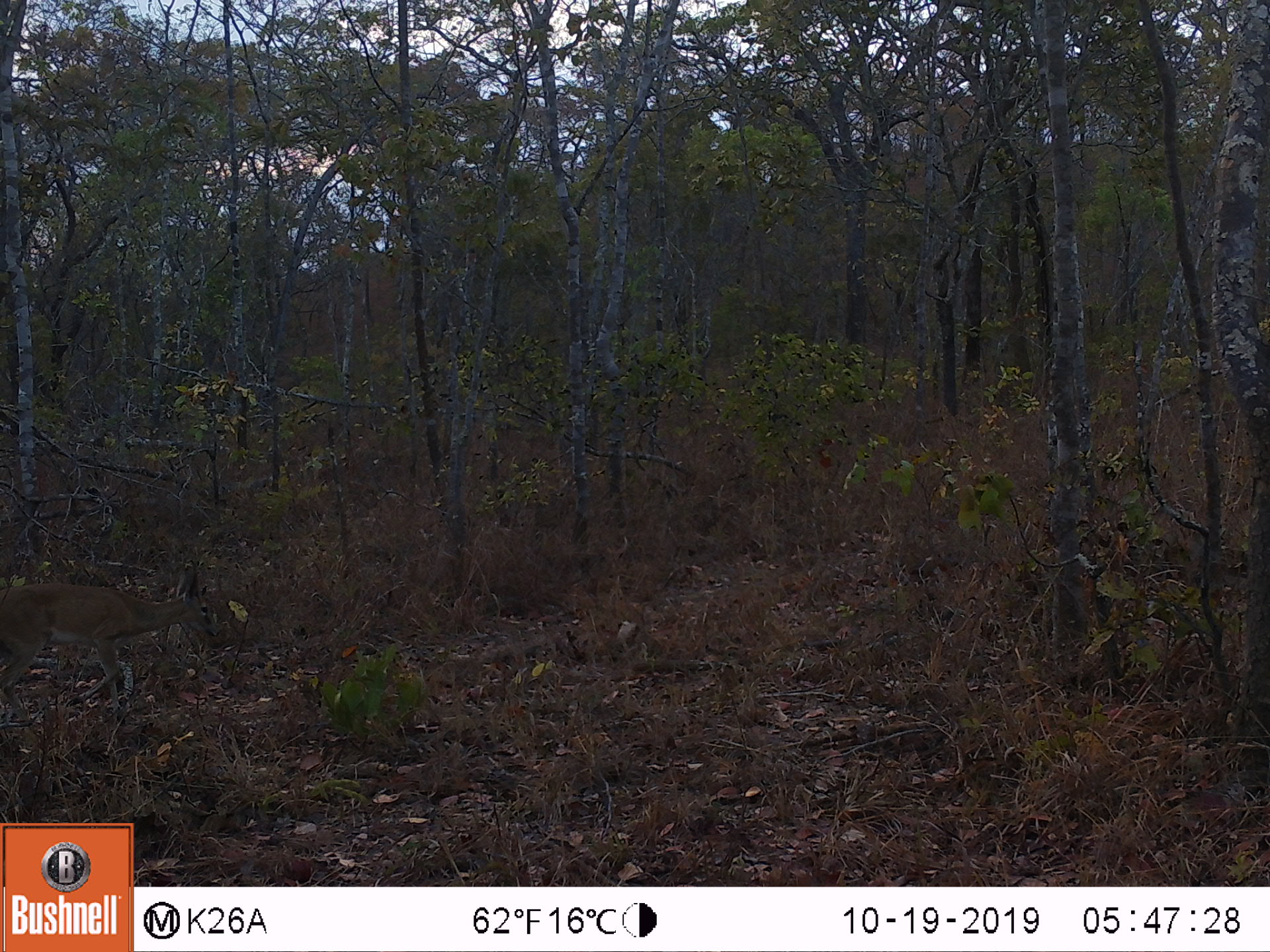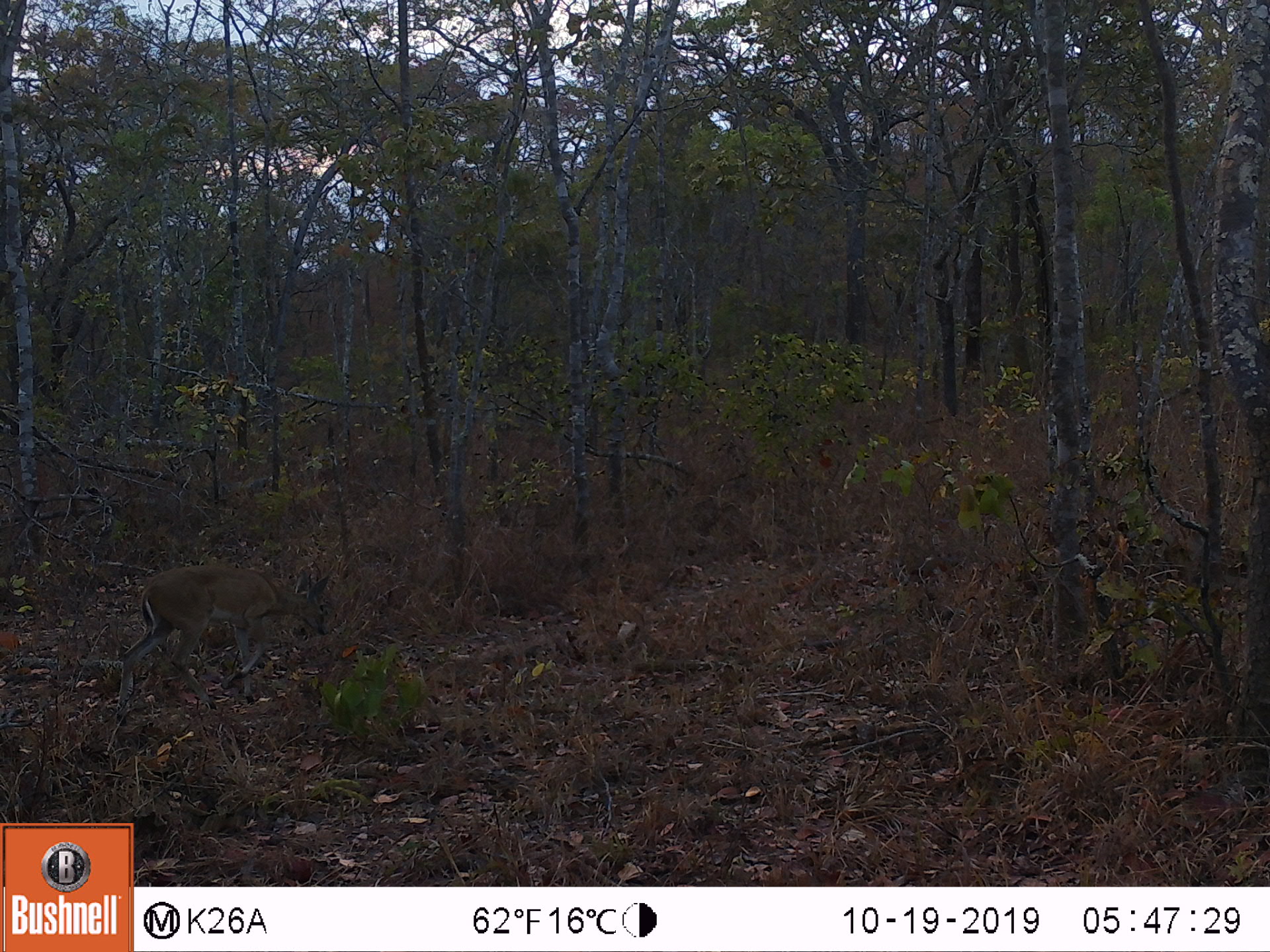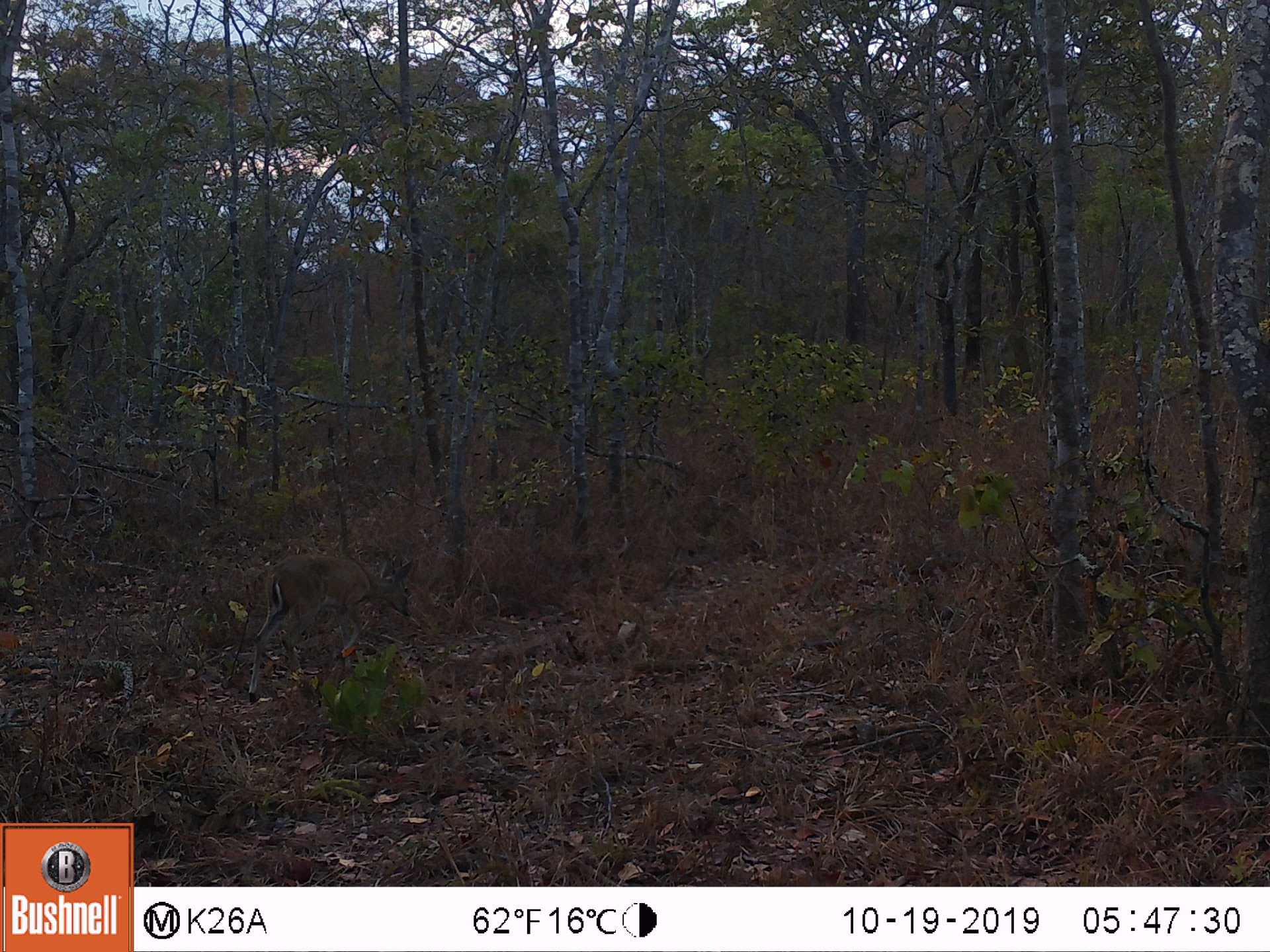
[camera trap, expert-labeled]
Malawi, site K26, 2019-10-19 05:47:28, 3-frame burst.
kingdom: Animalia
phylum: Chordata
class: Mammalia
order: Artiodactyla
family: Bovidae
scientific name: Antilopinae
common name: small antelope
Small antelope (Antilopinae), count 1.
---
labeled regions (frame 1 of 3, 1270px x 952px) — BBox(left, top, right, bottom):
small antelope: BBox(3, 557, 216, 701)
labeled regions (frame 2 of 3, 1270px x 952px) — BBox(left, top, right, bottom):
small antelope: BBox(115, 564, 331, 717)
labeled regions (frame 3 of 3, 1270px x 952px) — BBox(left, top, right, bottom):
small antelope: BBox(245, 554, 414, 702)